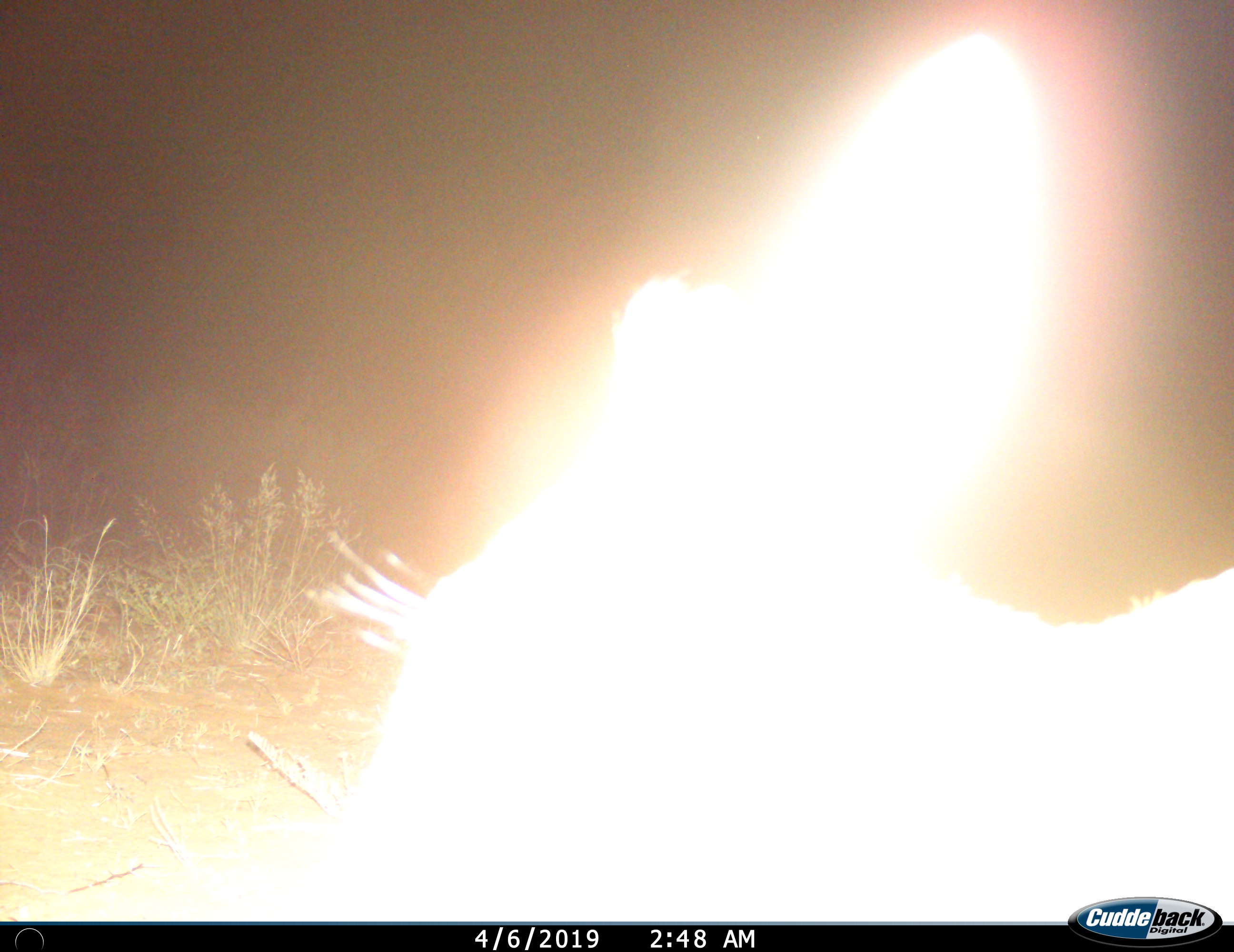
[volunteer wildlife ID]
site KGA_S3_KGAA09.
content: unidentified animal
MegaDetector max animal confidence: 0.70